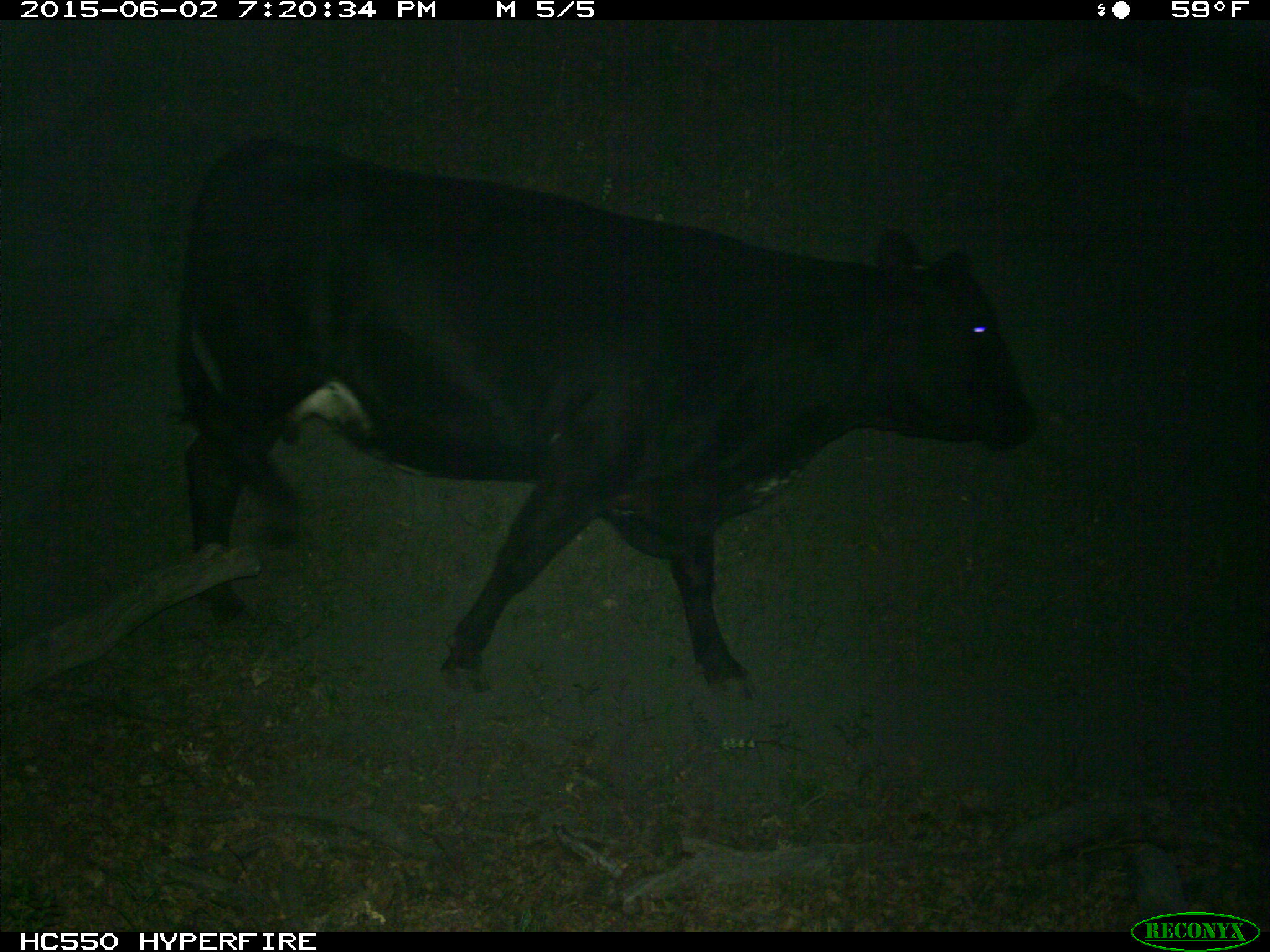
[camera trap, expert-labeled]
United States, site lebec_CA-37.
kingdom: Animalia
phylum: Chordata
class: Mammalia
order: Artiodactyla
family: Bovidae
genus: Bos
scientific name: Bos taurus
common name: domestic cow